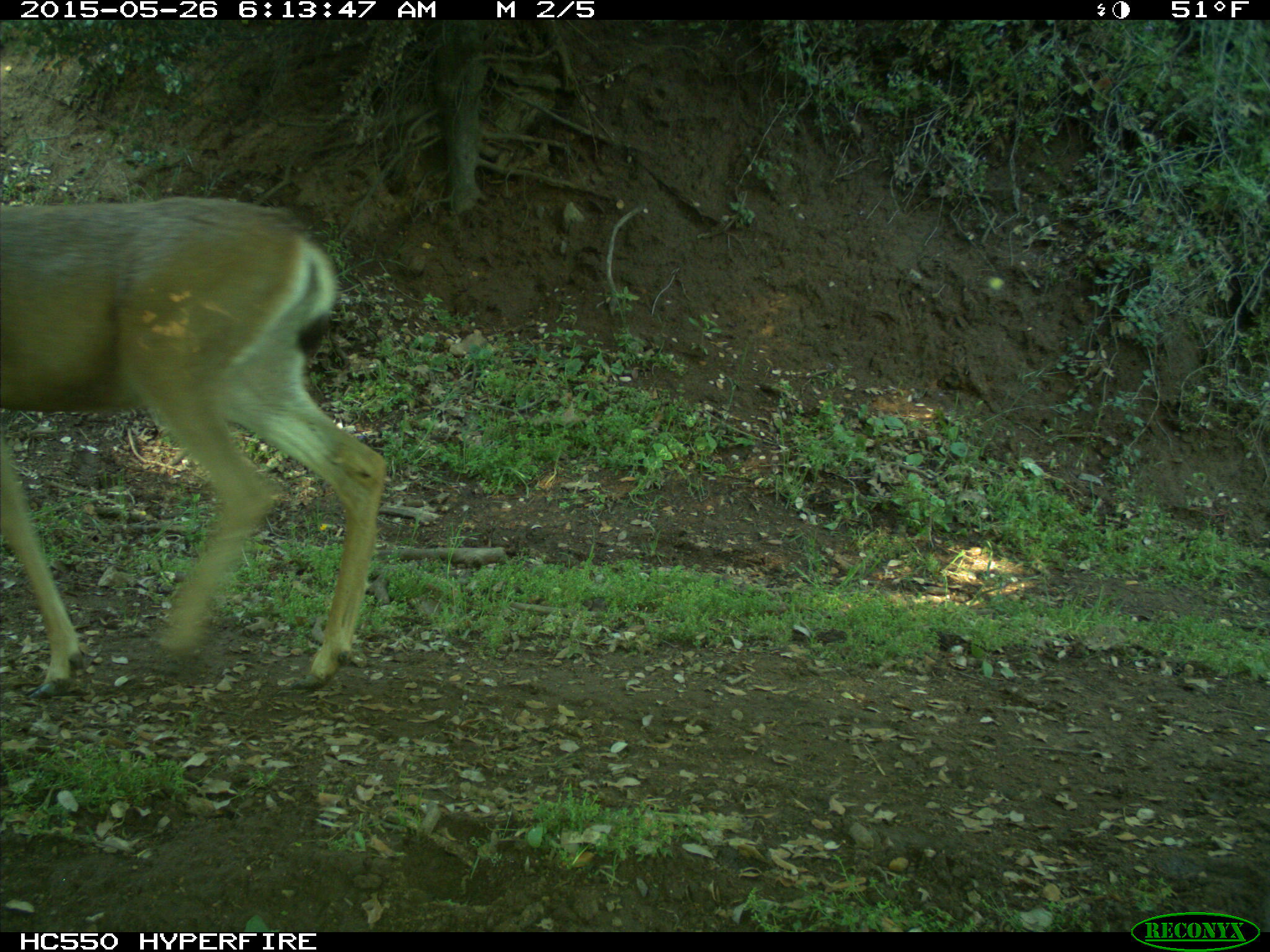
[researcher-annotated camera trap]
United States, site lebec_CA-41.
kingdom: Animalia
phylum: Chordata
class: Mammalia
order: Artiodactyla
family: Cervidae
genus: Odocoileus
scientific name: Odocoileus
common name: deer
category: unidentified deer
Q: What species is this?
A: Unidentified deer (deer) (Odocoileus).